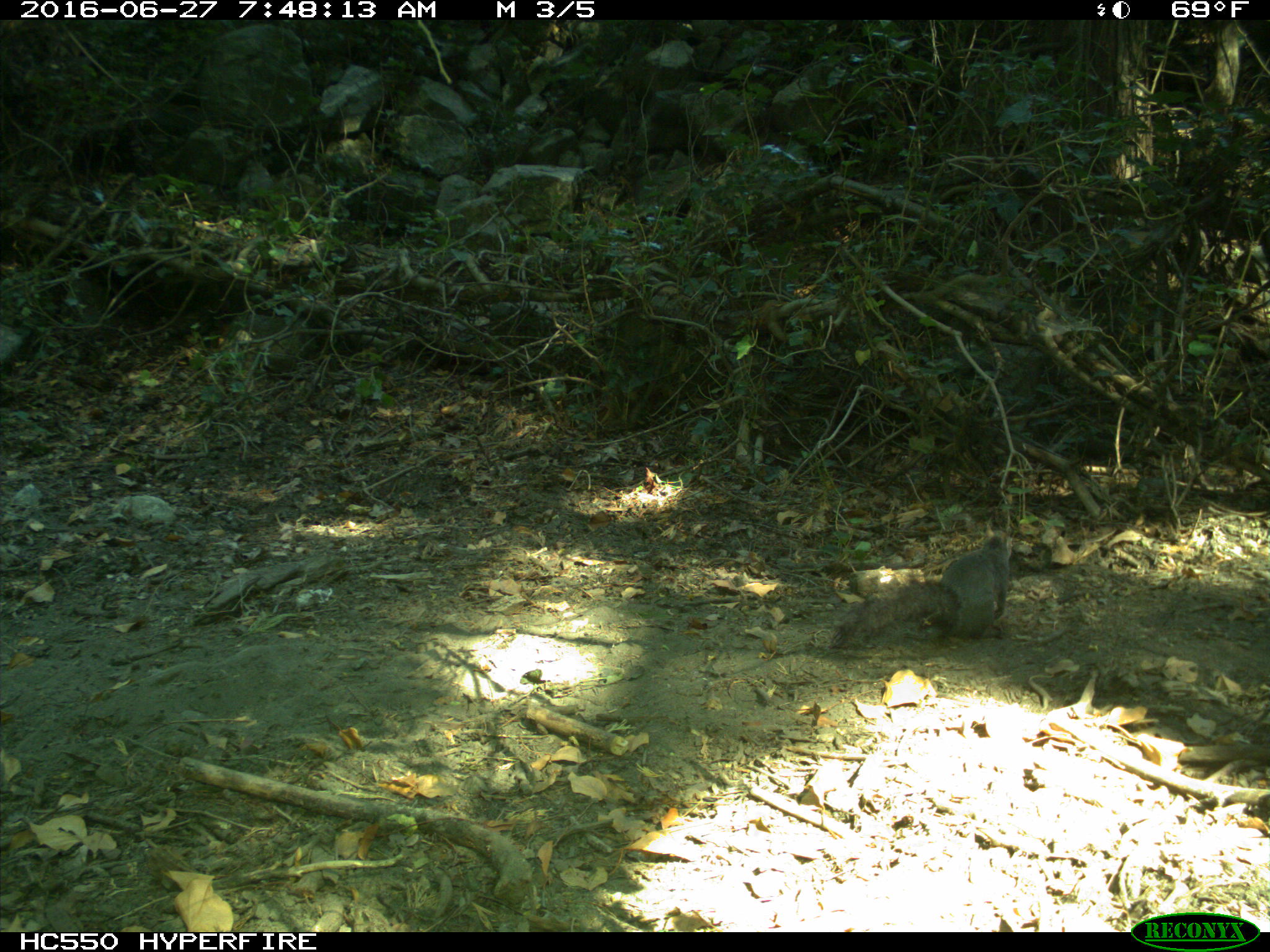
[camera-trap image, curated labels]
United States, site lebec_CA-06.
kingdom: Animalia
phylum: Chordata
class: Mammalia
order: Rodentia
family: Sciuridae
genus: Sciurus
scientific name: Sciurus carolinensis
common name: eastern gray squirrel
Sciurus carolinensis (eastern gray squirrel).